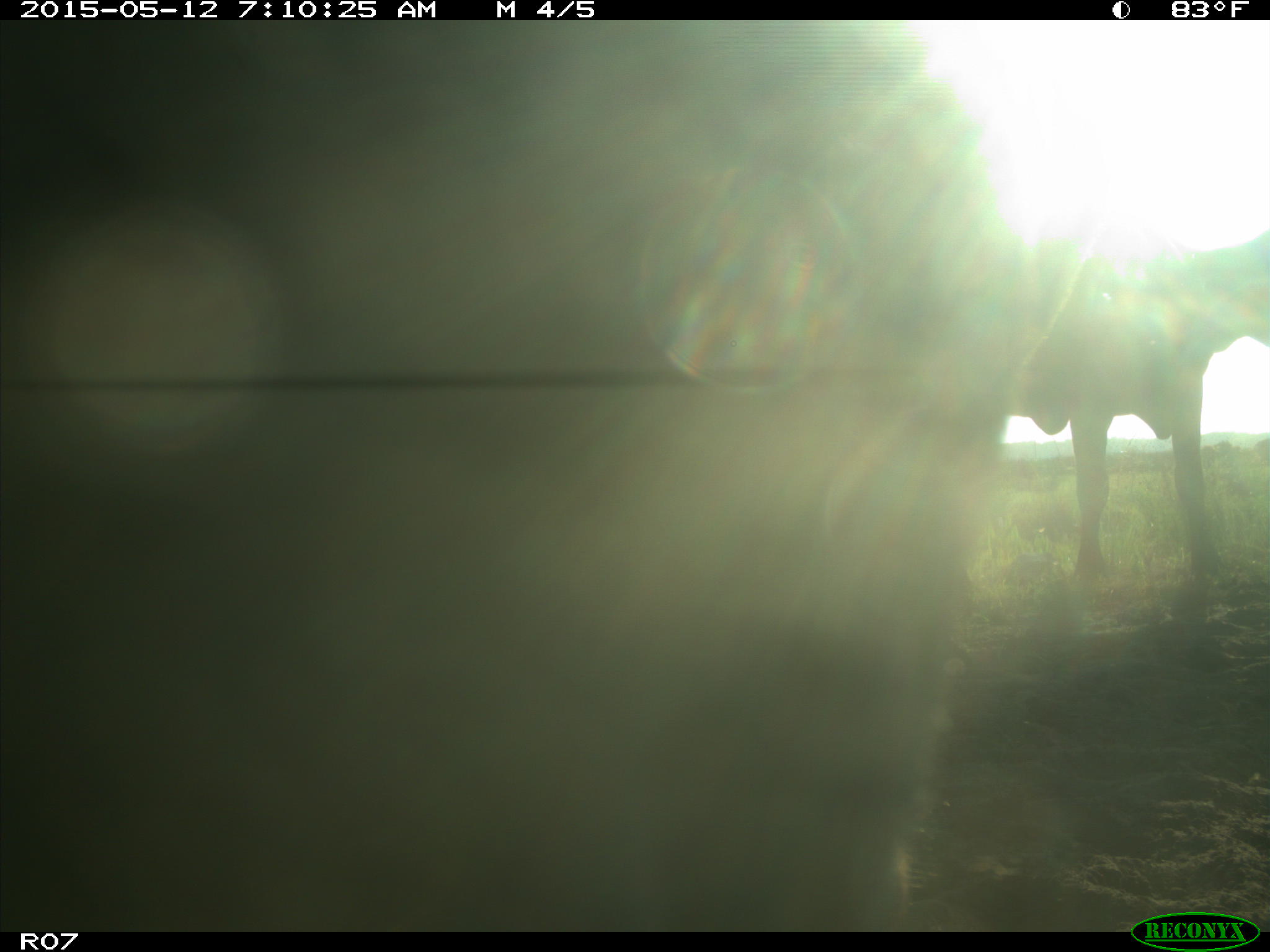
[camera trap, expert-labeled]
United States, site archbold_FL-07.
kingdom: Animalia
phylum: Chordata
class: Mammalia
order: Artiodactyla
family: Bovidae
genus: Bos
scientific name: Bos taurus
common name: domestic cow